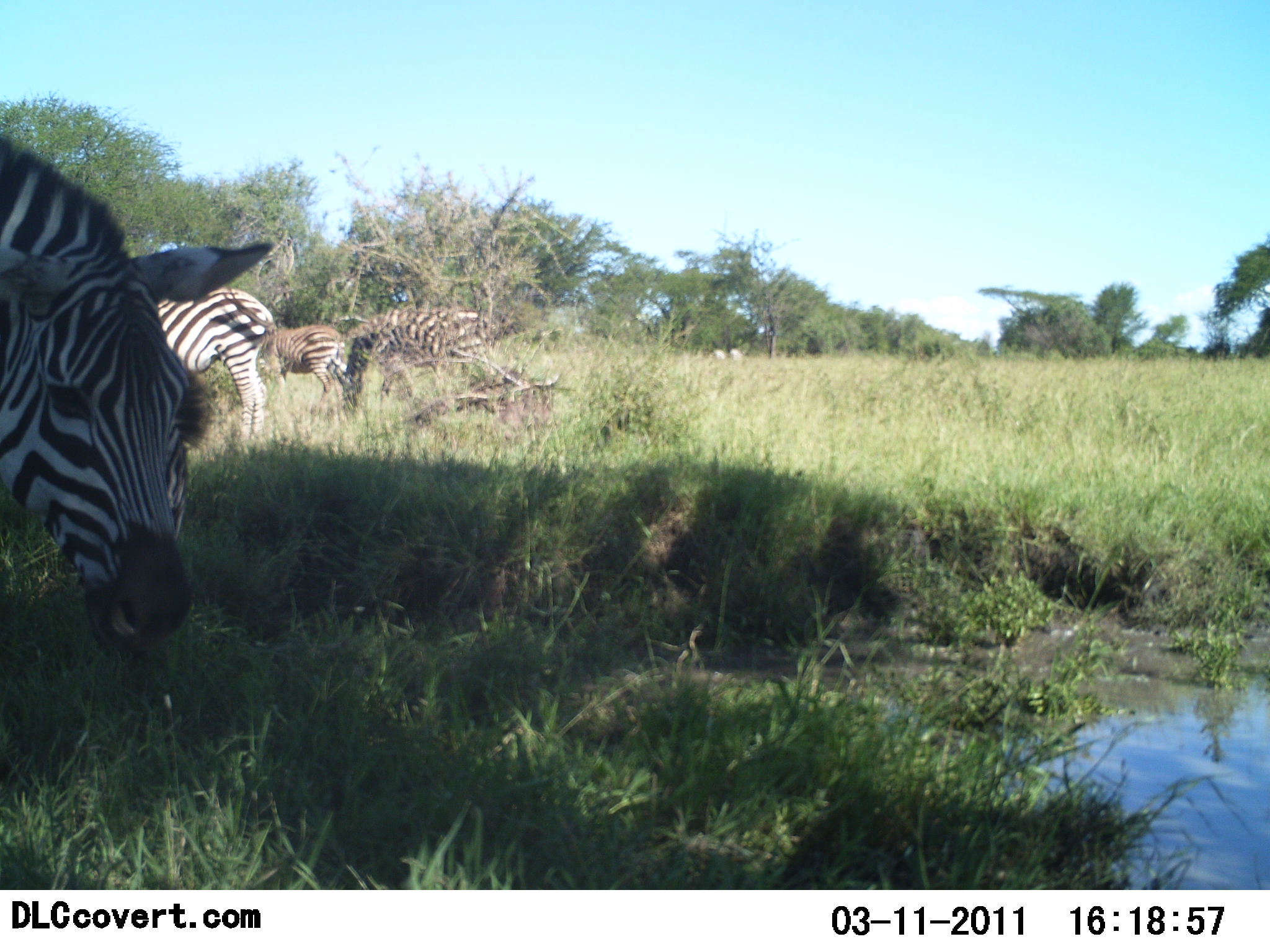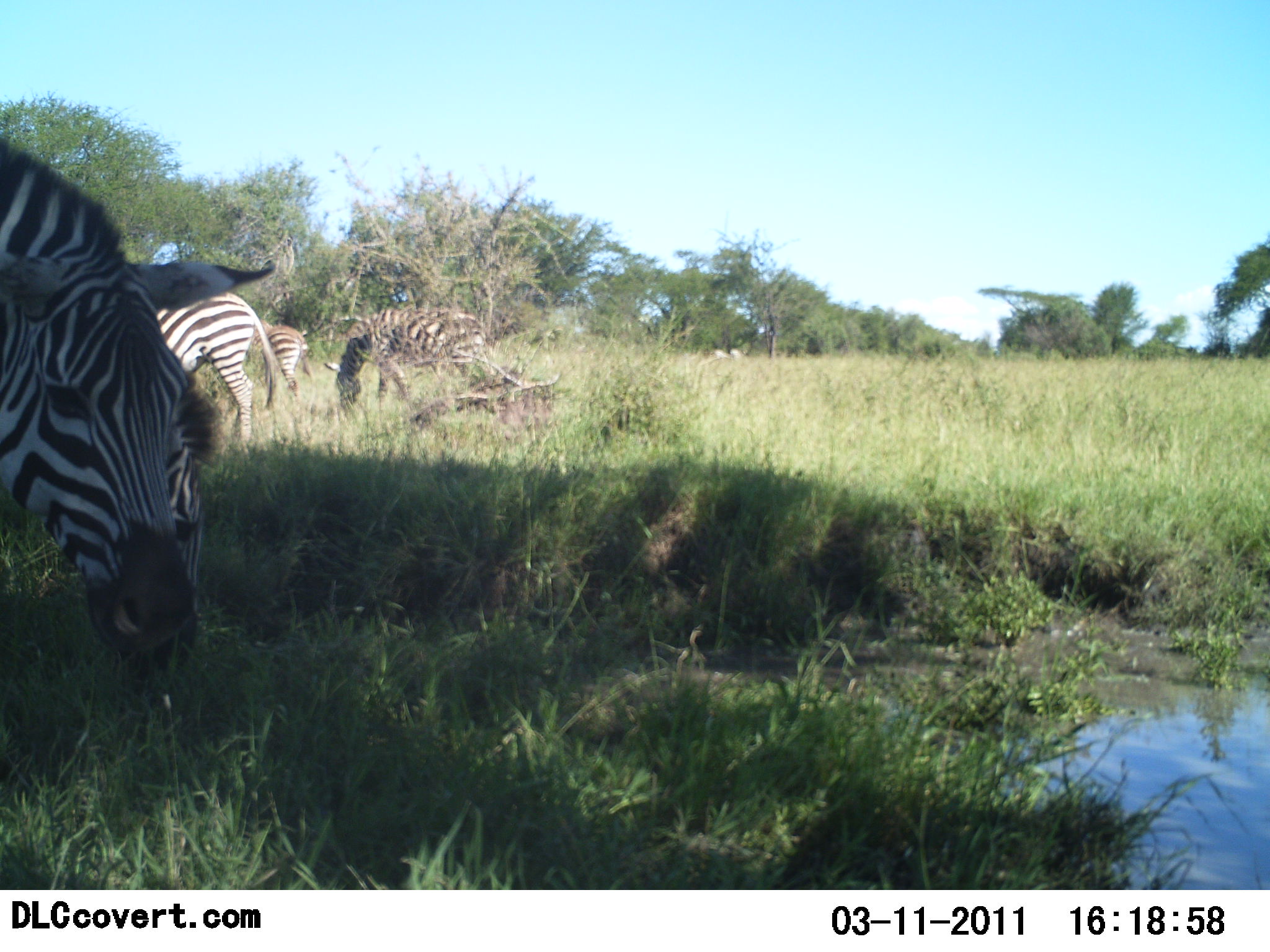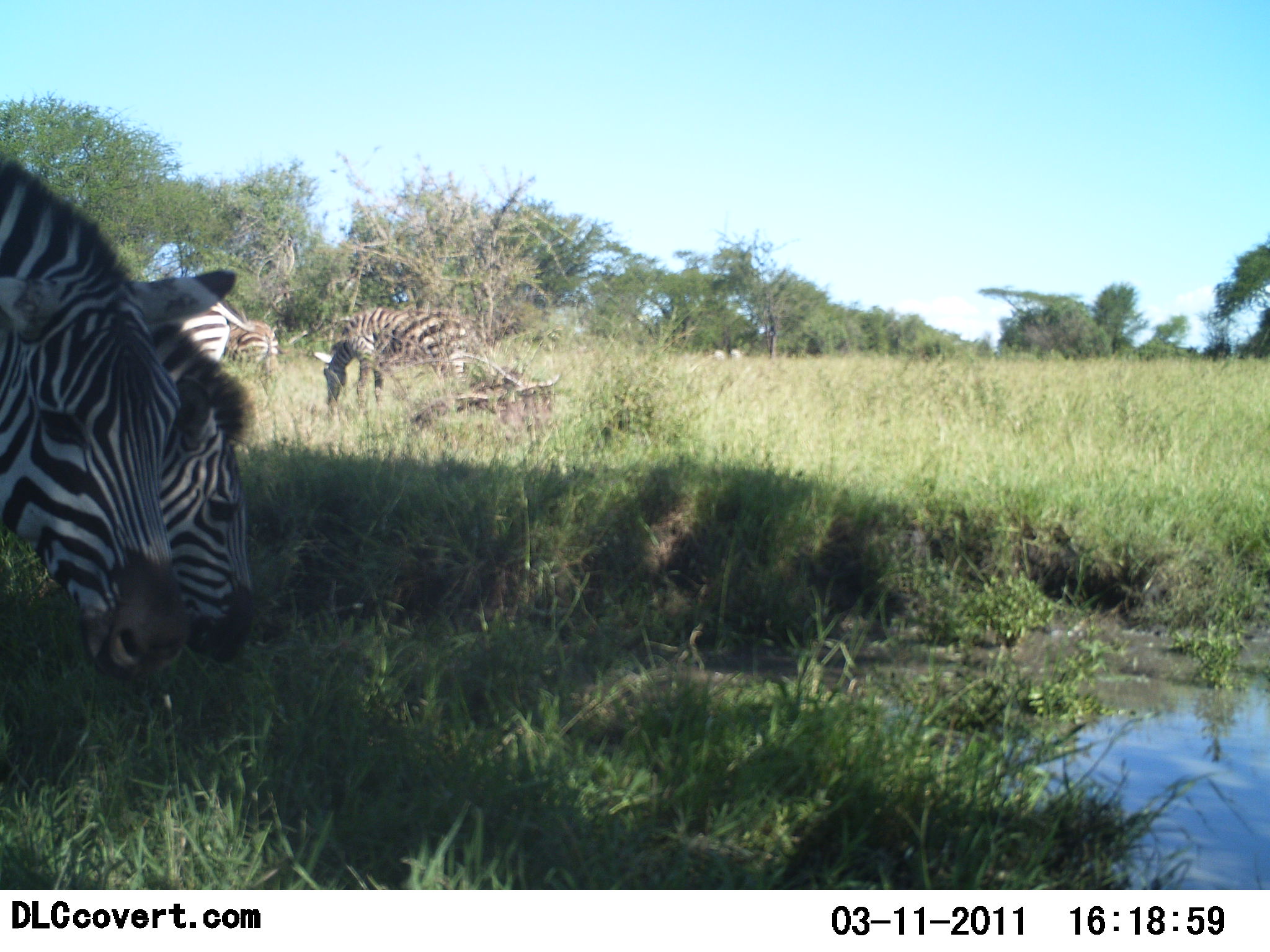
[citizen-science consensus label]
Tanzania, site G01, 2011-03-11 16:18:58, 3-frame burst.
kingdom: Animalia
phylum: Chordata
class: Mammalia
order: Perissodactyla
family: Equidae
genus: Equus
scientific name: Equus quagga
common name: plains zebra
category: zebra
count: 5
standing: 8%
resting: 0%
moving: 23%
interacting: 0%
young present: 0%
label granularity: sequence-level